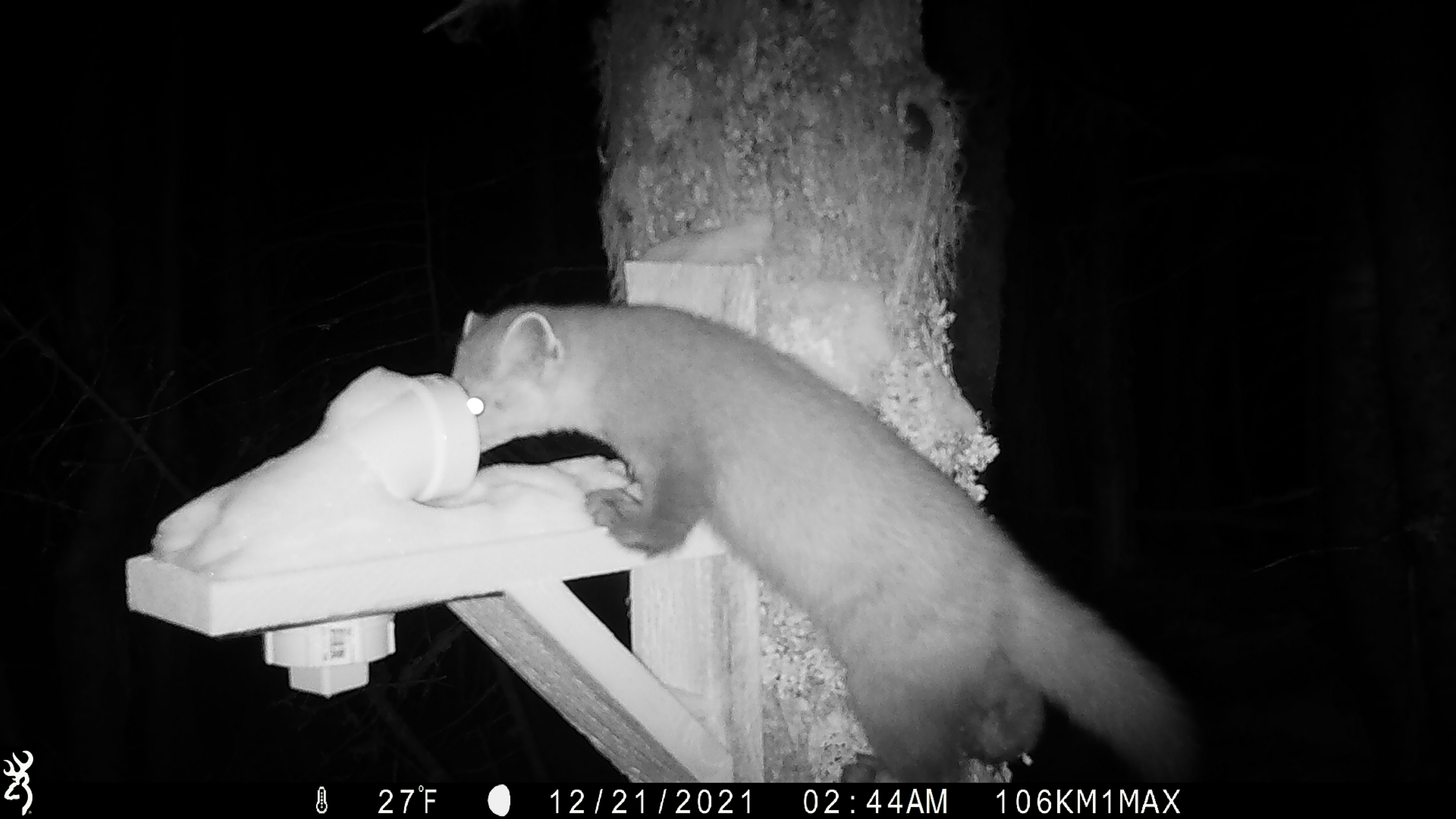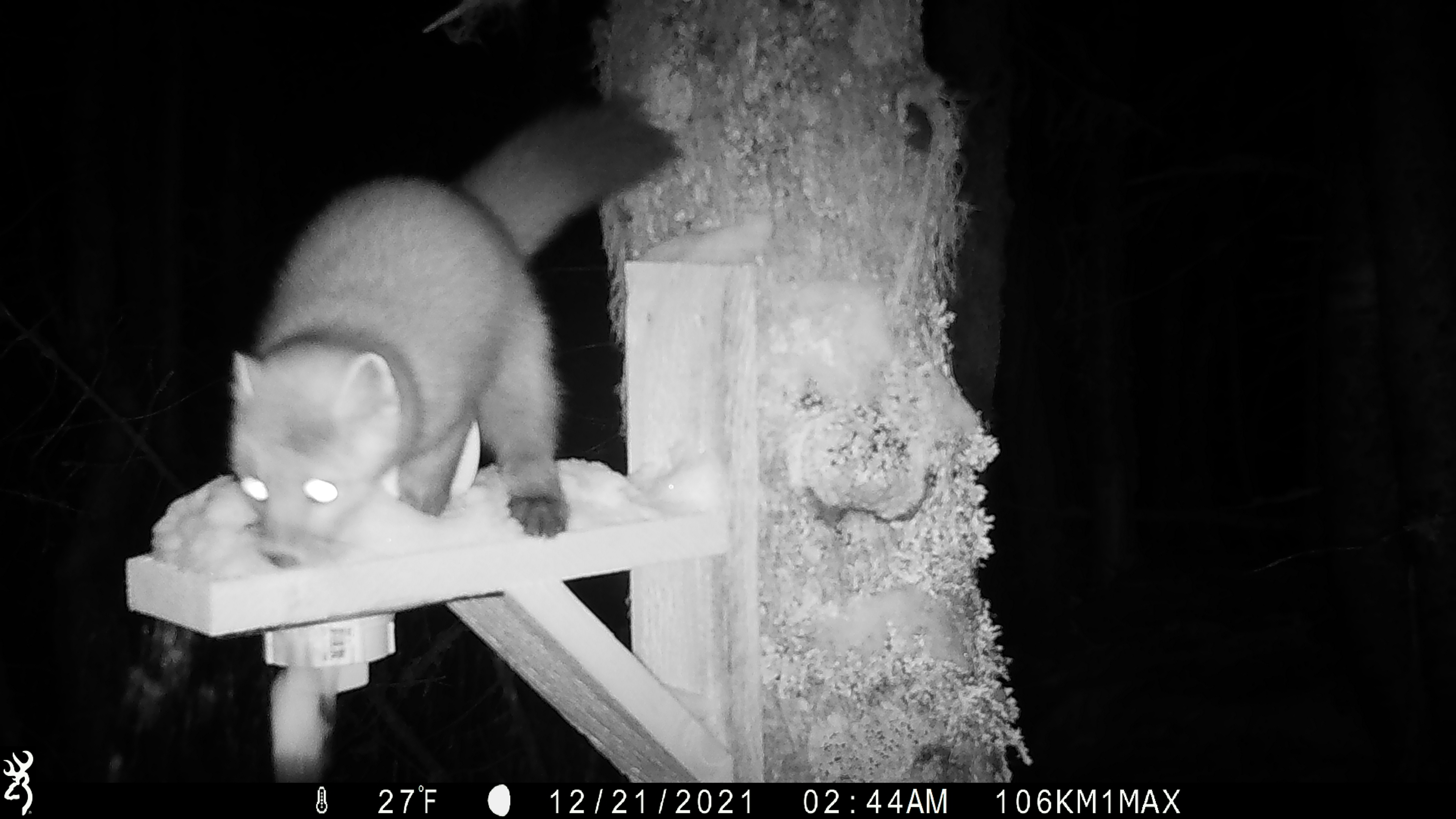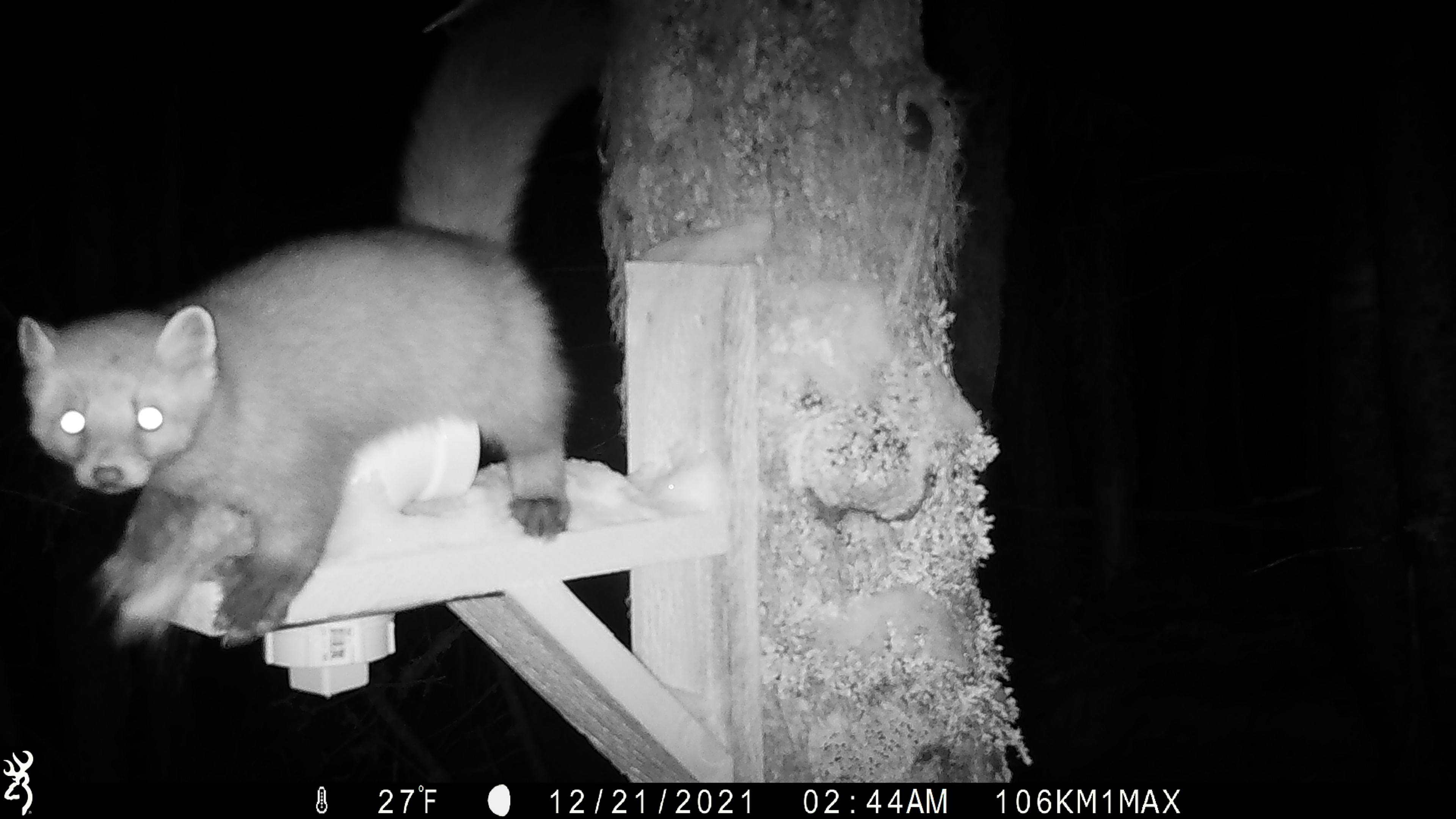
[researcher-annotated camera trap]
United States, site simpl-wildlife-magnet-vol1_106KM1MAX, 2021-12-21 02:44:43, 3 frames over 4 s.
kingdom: Animalia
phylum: Chordata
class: Mammalia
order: Carnivora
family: Mustelidae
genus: Martes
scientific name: Martes americana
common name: american marten